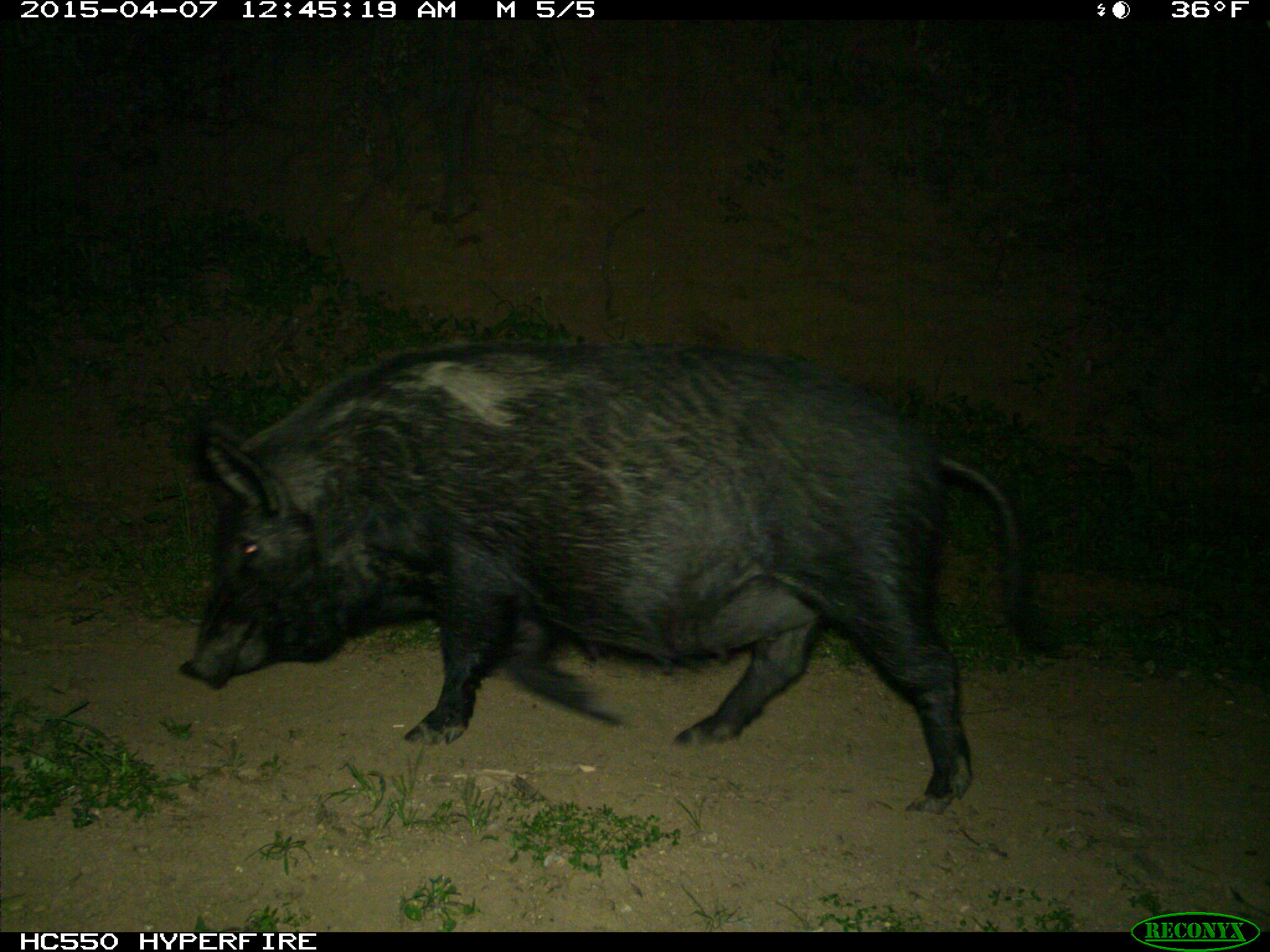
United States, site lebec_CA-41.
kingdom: Animalia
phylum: Chordata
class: Mammalia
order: Artiodactyla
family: Suidae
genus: Sus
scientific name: Sus scrofa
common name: wild boar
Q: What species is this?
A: Sus scrofa (wild boar).